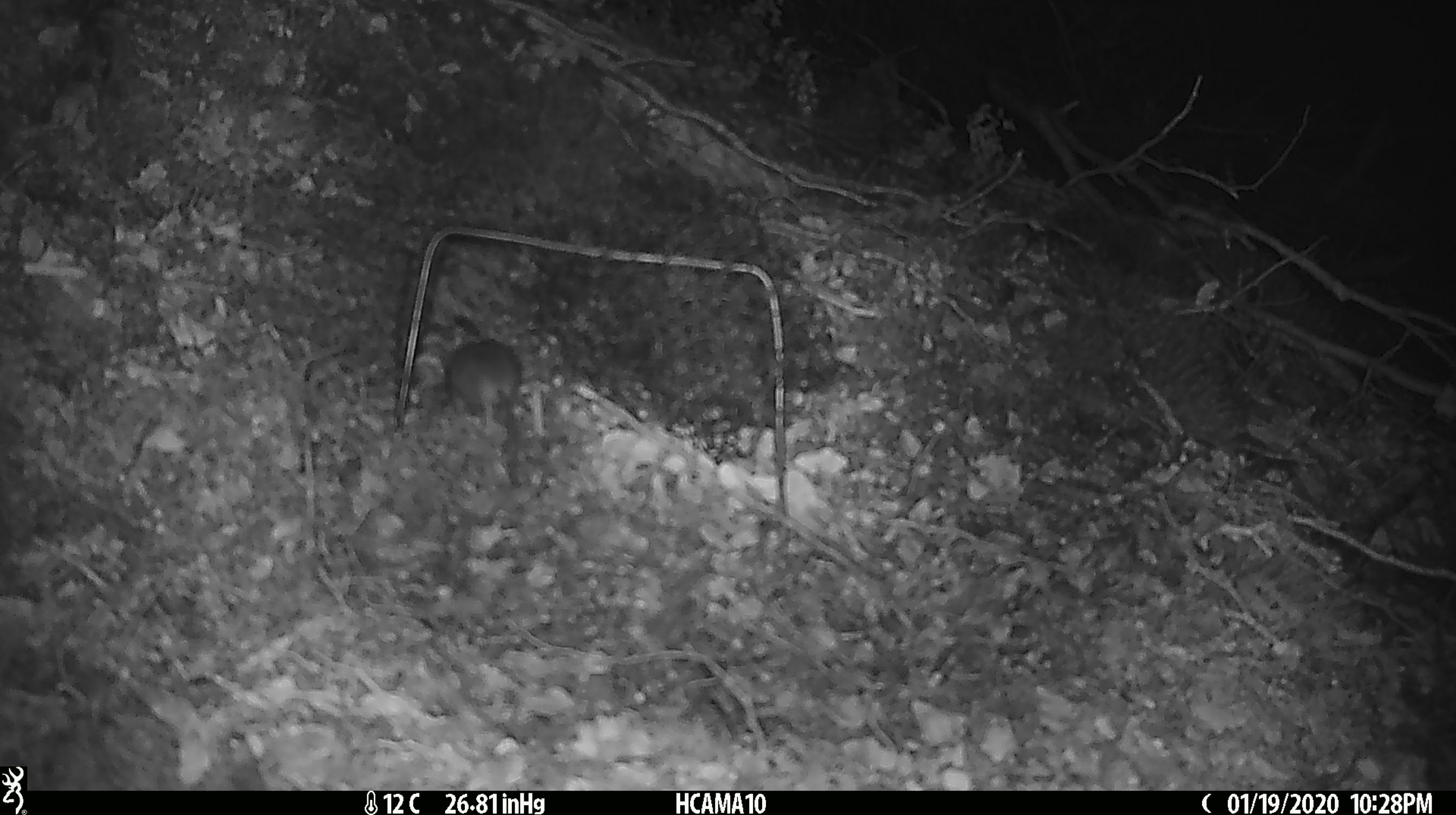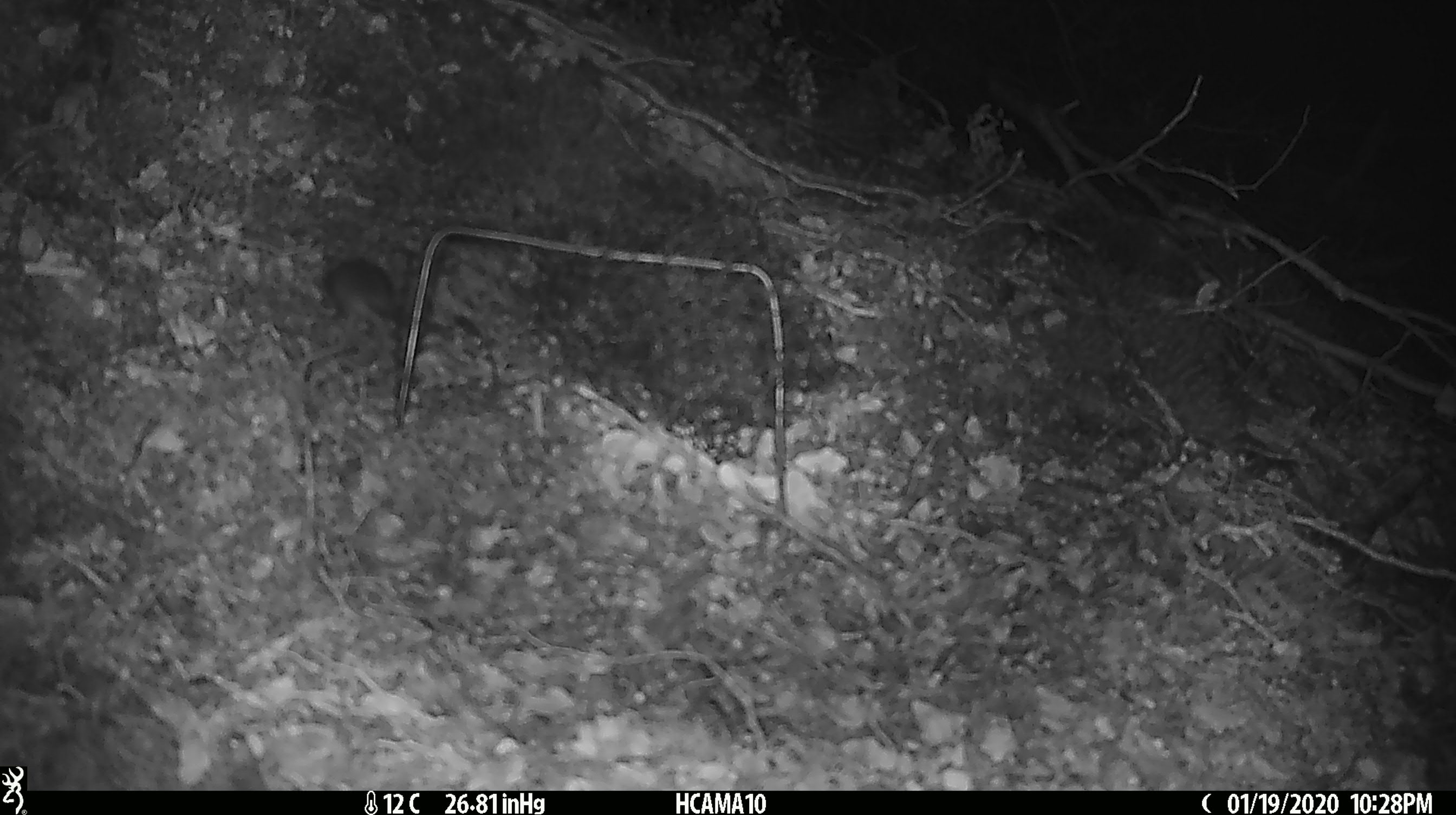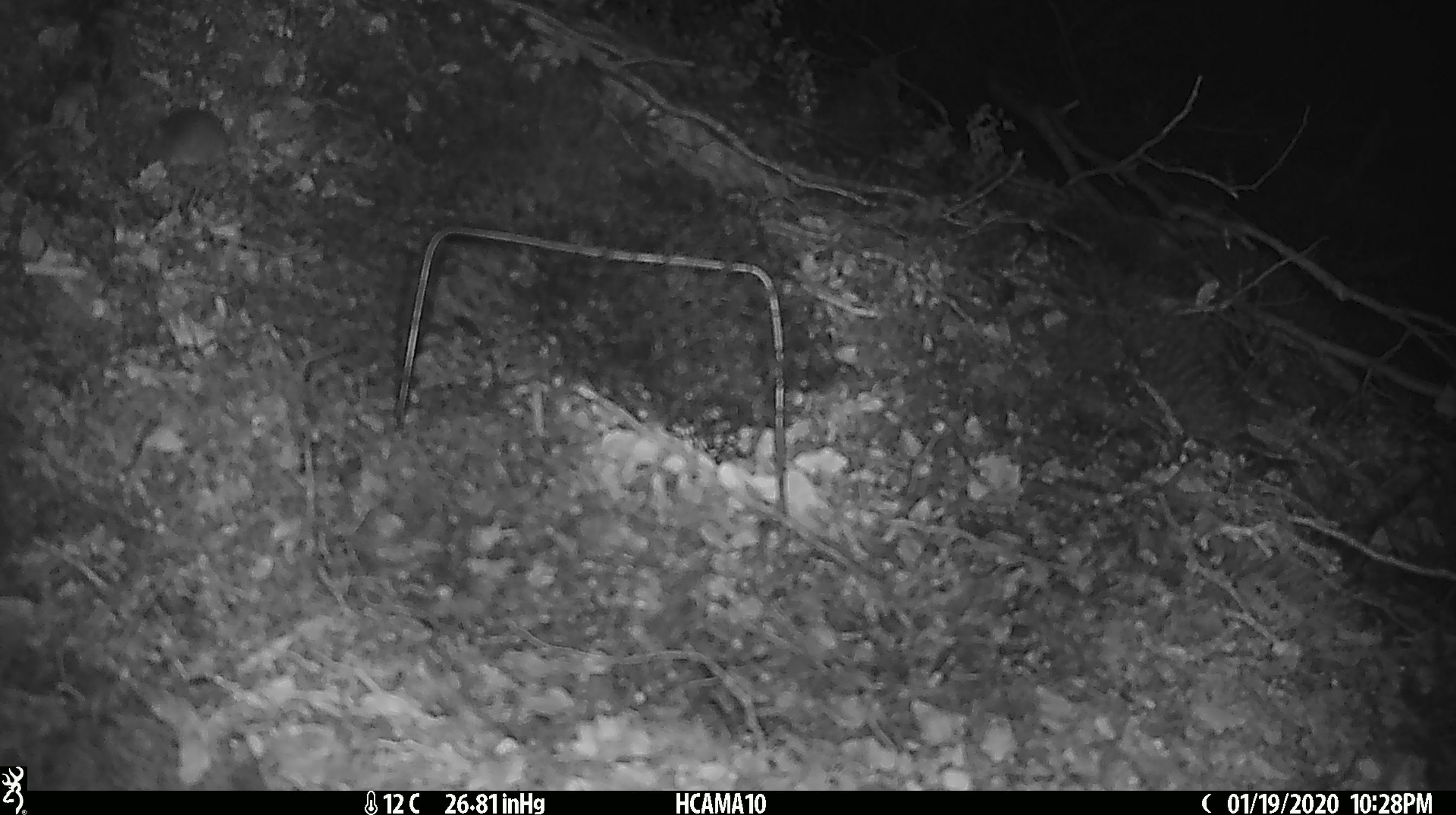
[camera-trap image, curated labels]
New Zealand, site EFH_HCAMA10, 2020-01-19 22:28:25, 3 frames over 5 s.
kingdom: Animalia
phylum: Chordata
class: Mammalia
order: Rodentia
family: Muridae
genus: Mus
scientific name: Mus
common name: mouse